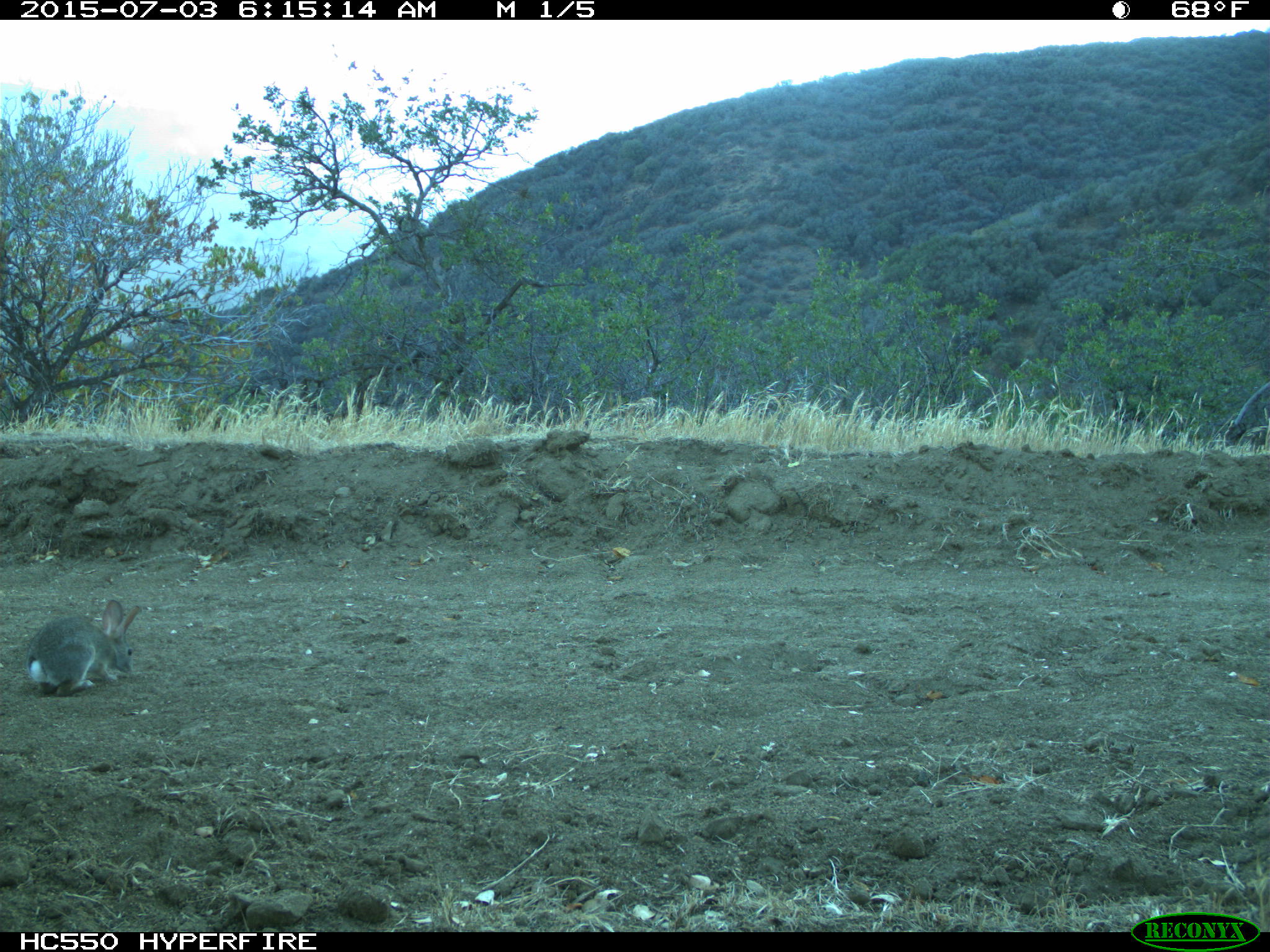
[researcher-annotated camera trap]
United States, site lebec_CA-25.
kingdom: Animalia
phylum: Chordata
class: Mammalia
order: Lagomorpha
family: Leporidae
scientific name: Leporidae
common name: rabbits and hares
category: unidentified rabbit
Unidentified rabbit (rabbits and hares) (Leporidae).